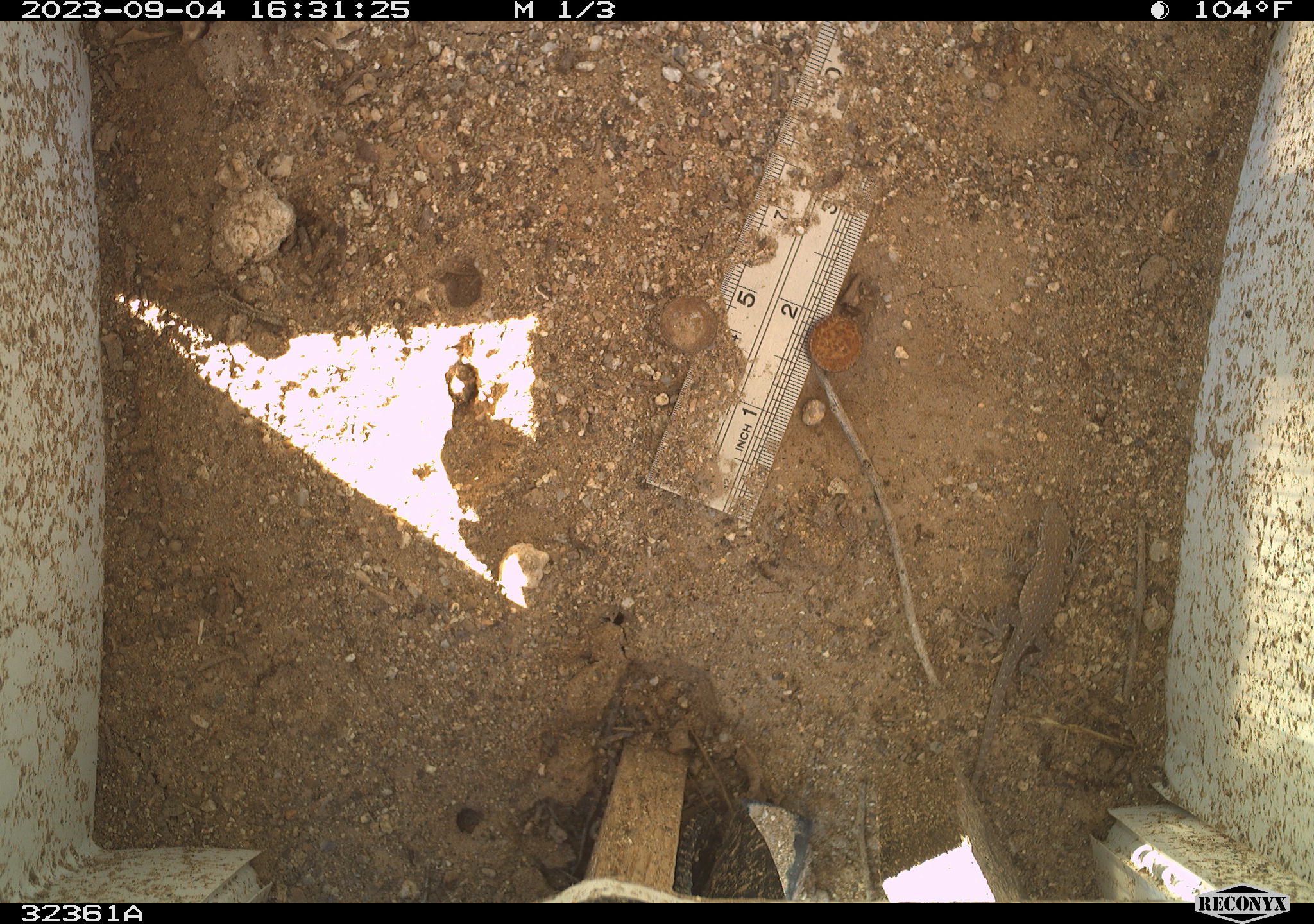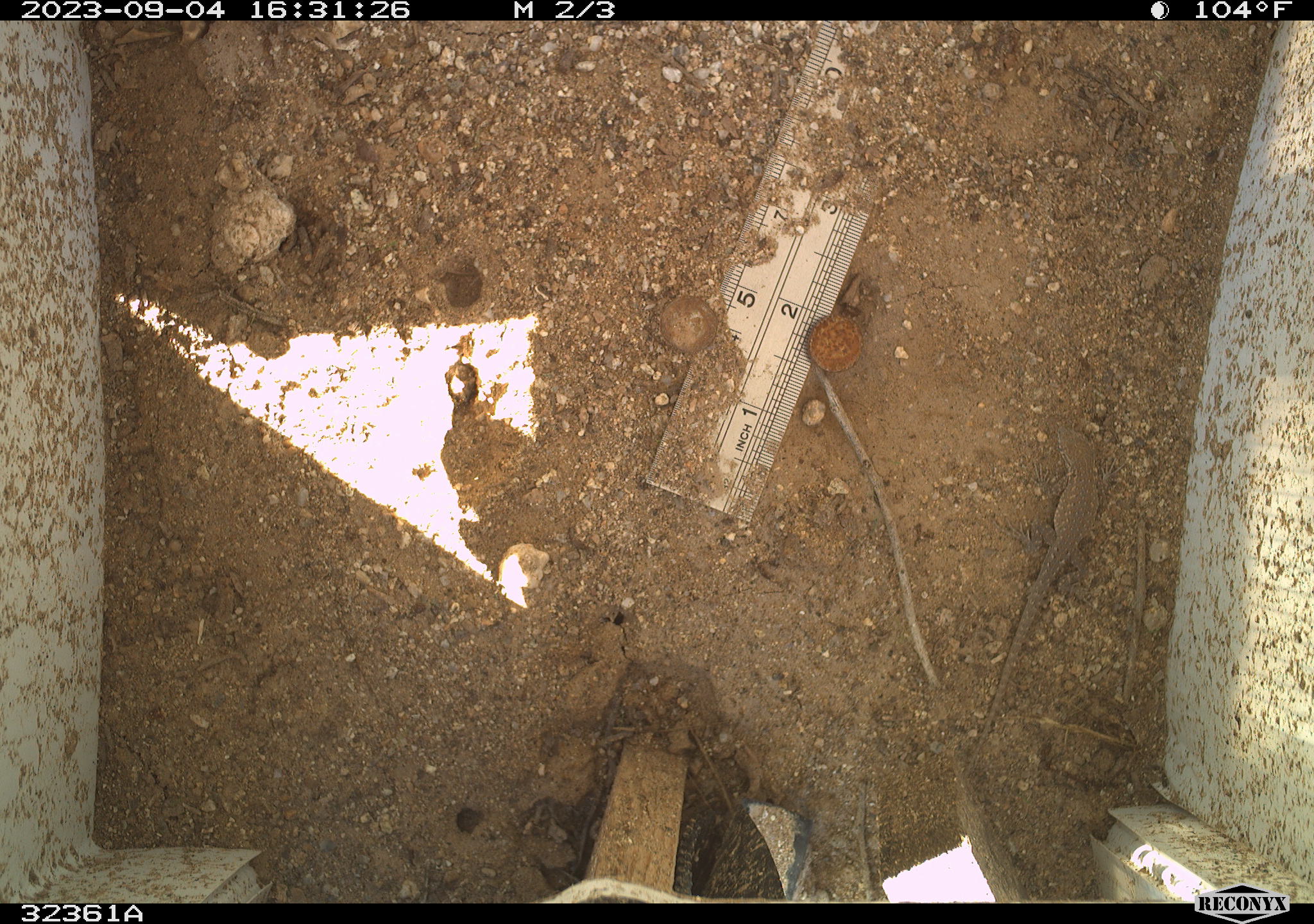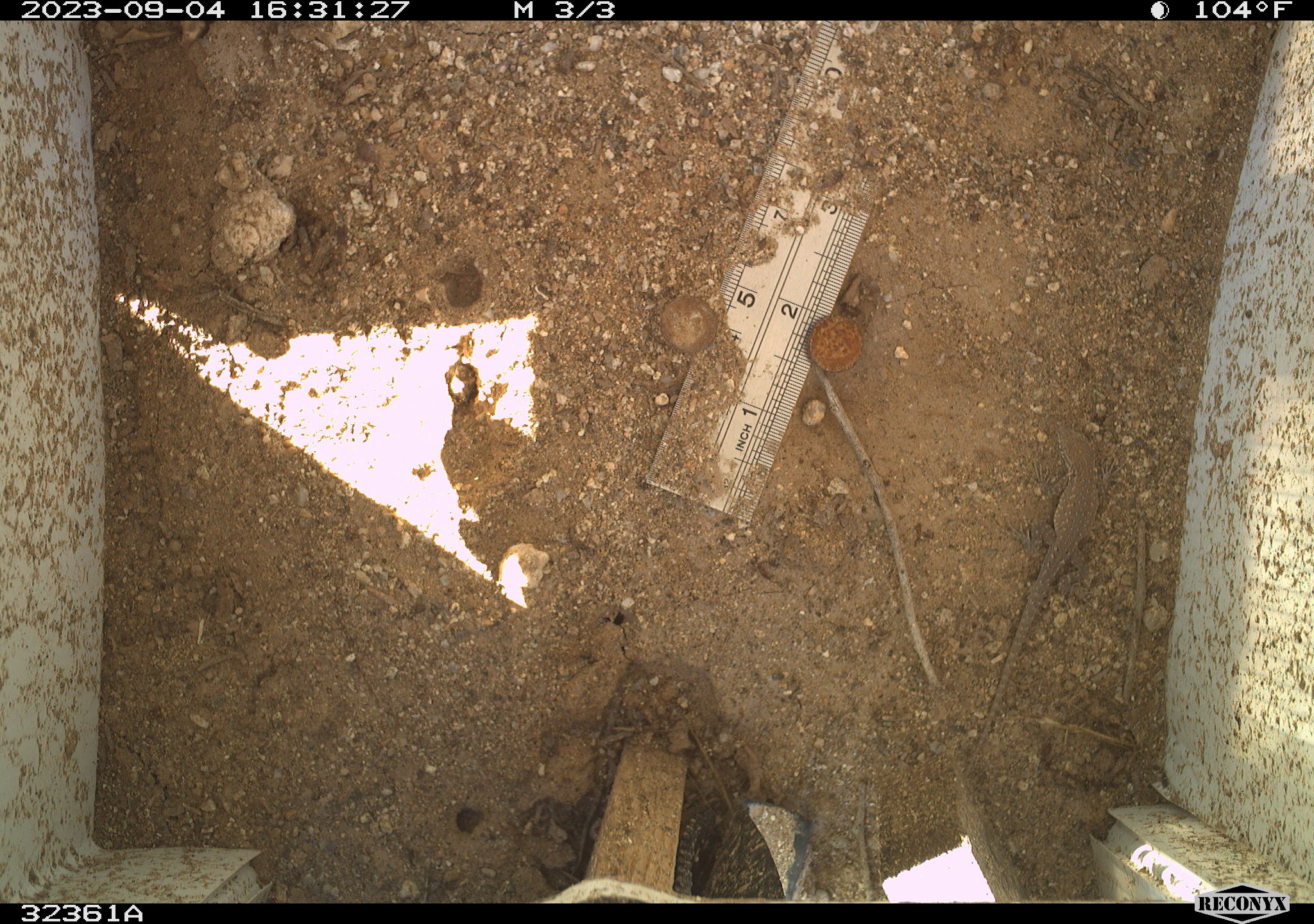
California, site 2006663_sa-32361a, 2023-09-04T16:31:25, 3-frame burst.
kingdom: Animalia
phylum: Chordata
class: Reptilia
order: Squamata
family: Phrynosomatidae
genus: Uta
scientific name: Uta stansburiana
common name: common side-blotched lizard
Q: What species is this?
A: Common side-blotched lizard (Uta stansburiana).